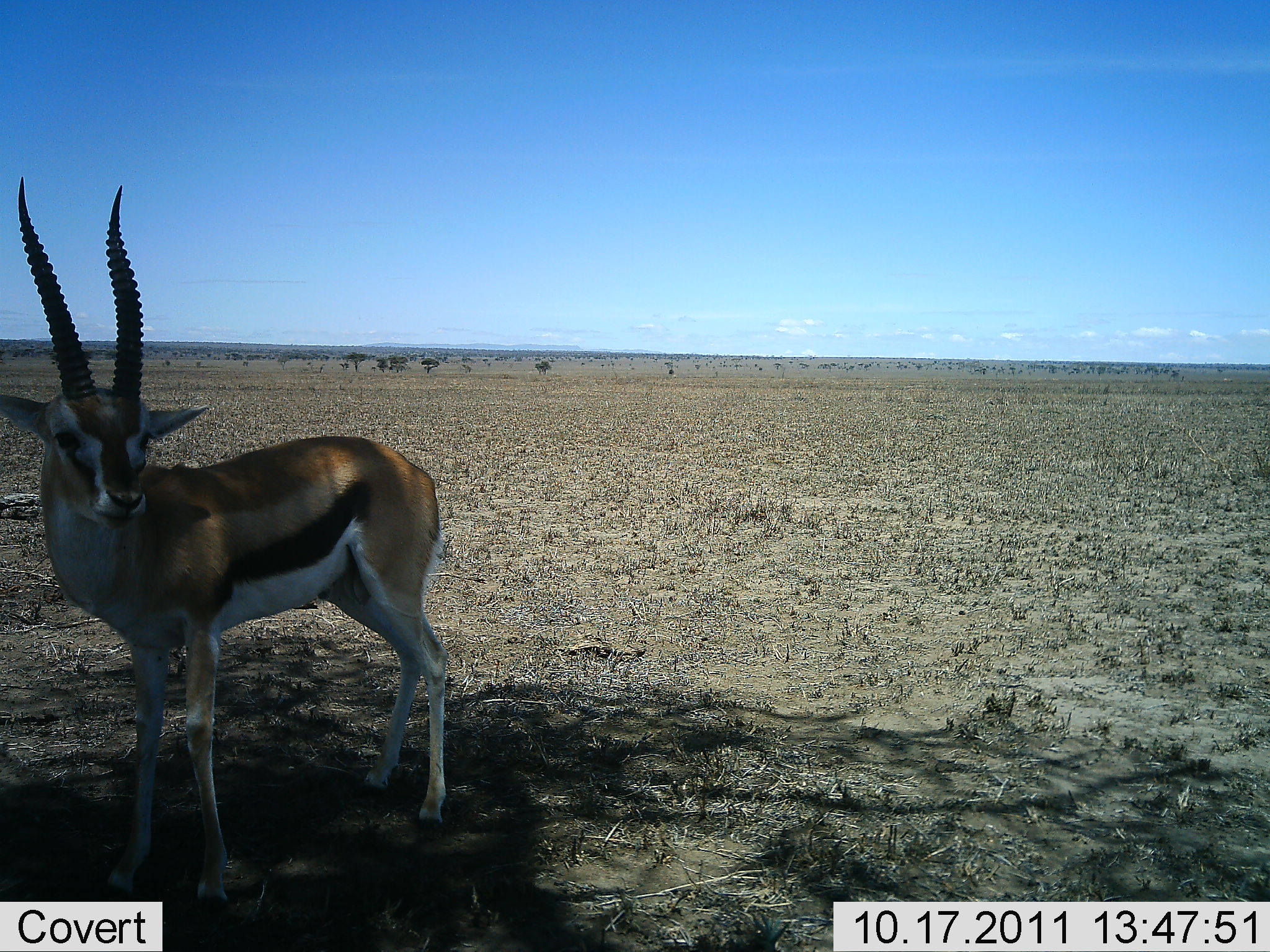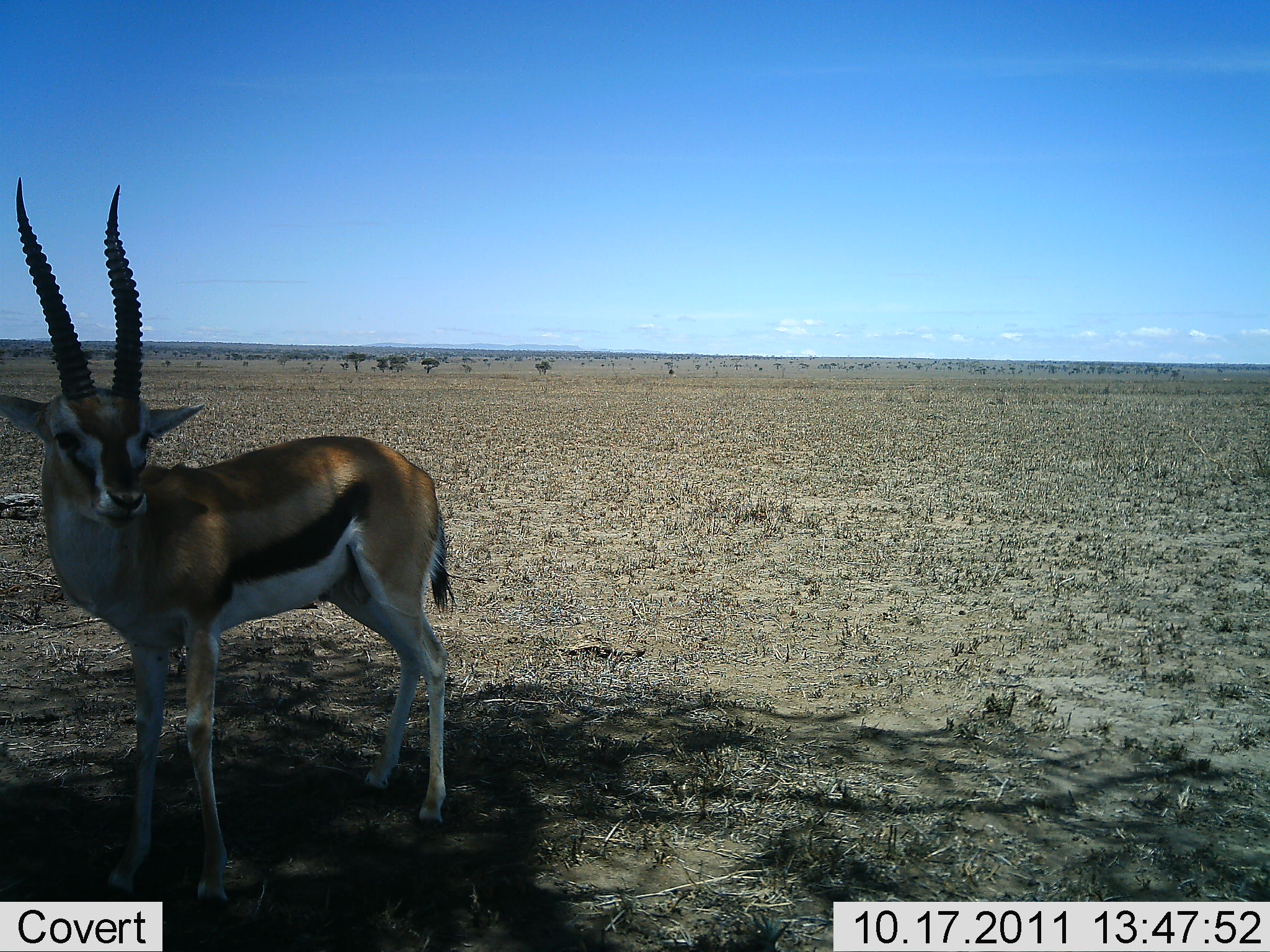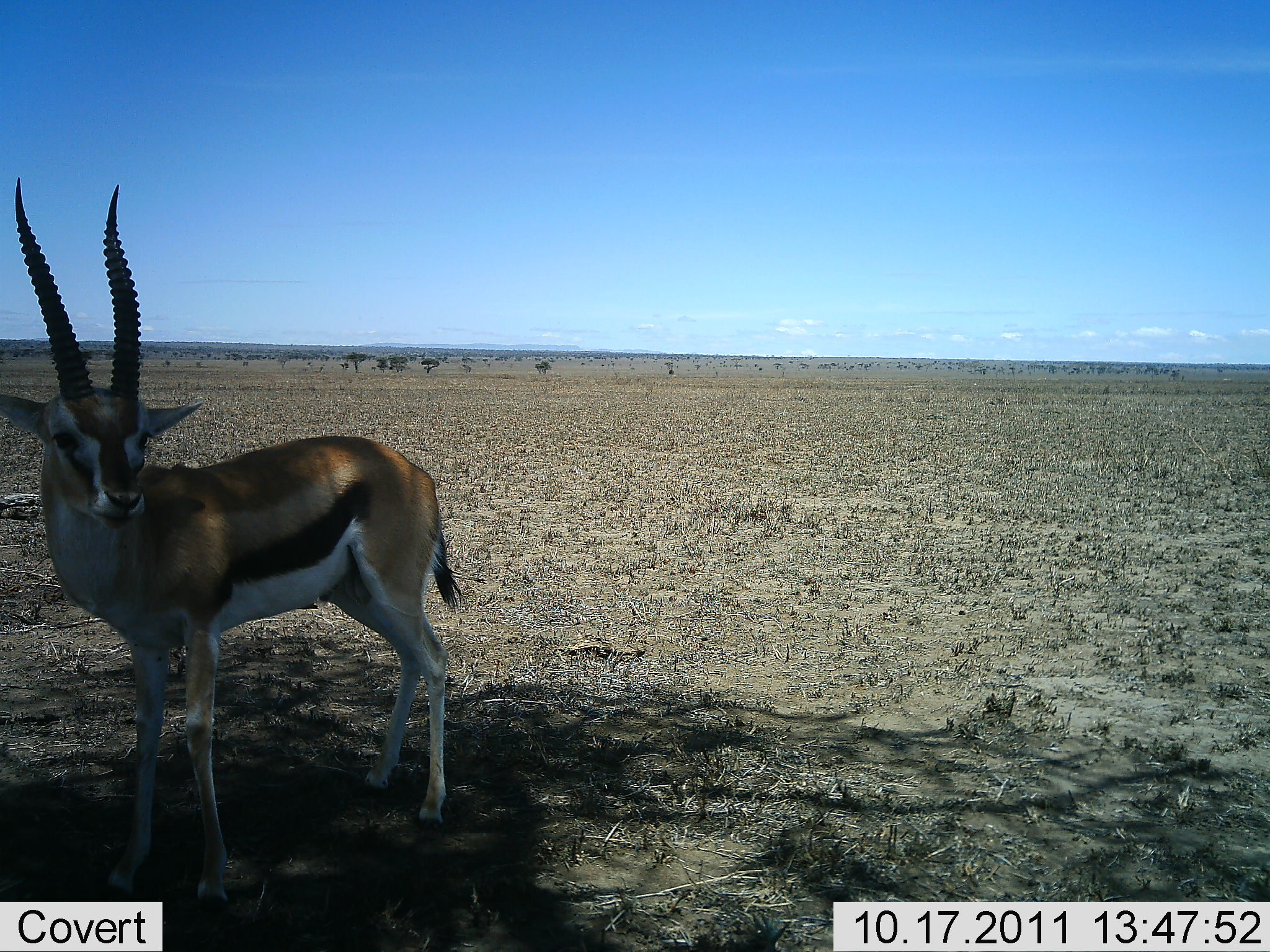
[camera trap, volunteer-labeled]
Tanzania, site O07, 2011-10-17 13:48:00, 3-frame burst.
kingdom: Animalia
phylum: Chordata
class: Mammalia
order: Artiodactyla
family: Bovidae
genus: Eudorcas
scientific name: Eudorcas thomsonii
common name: thomson's gazelle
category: gazellethomsons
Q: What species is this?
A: Gazellethomsons (thomson's gazelle) (Eudorcas thomsonii).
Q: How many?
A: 1.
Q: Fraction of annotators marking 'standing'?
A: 100%.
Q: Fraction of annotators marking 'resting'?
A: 0%.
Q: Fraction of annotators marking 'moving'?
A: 0%.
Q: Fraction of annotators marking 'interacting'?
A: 0%.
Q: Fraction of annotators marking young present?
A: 0%.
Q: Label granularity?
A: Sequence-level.